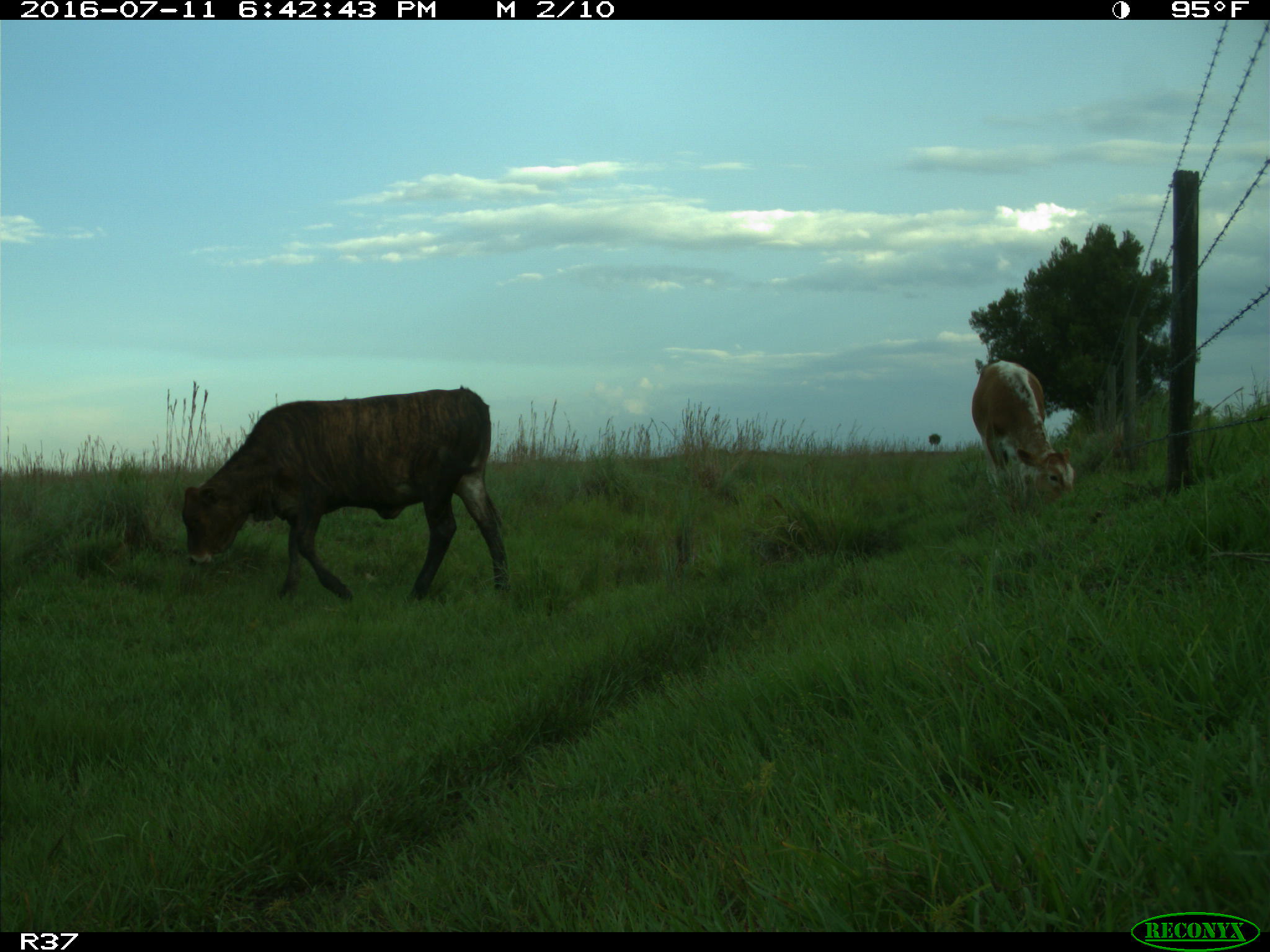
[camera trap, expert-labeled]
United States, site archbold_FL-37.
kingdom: Animalia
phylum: Chordata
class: Mammalia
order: Artiodactyla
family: Bovidae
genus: Bos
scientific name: Bos taurus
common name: domestic cow